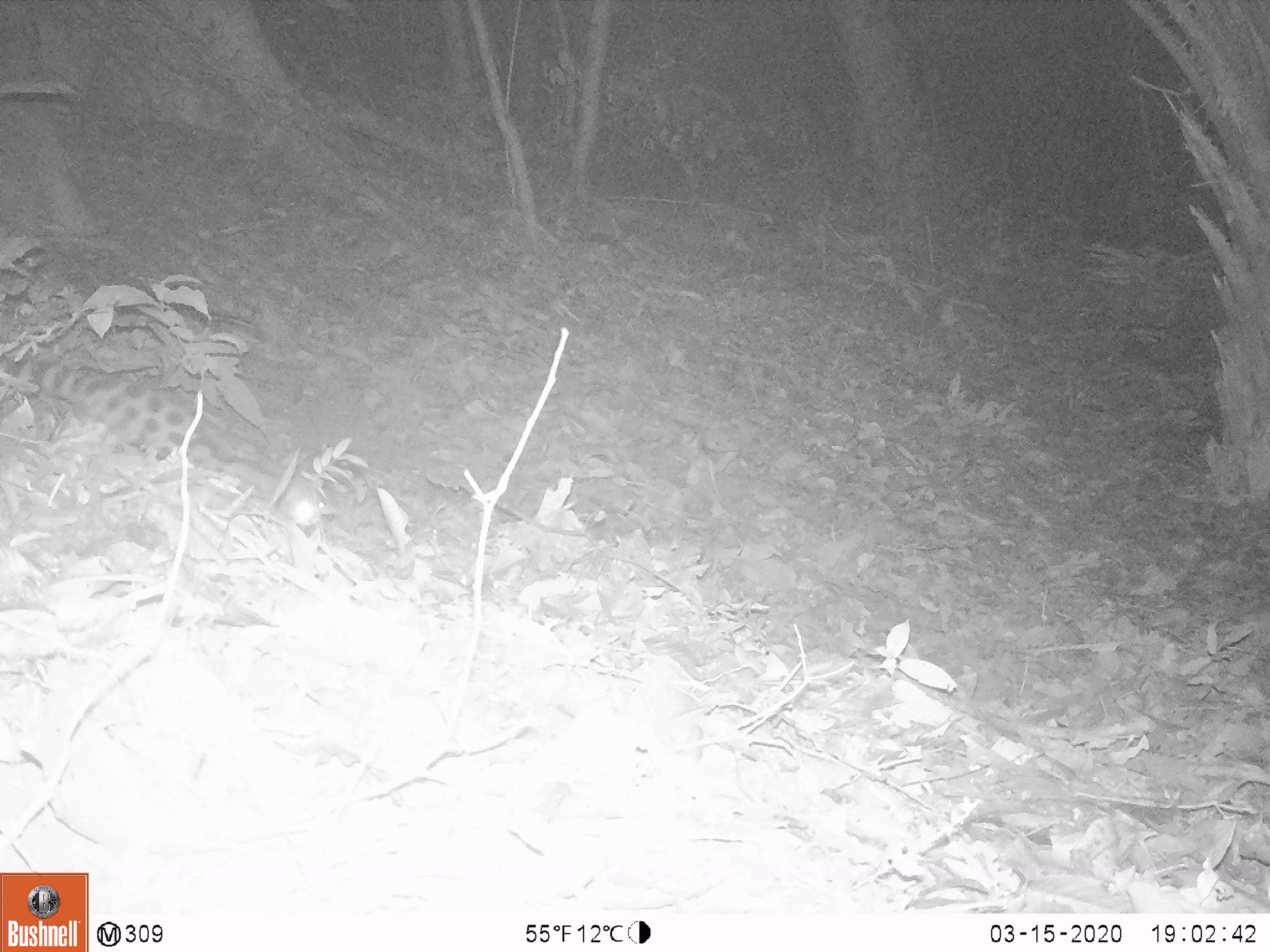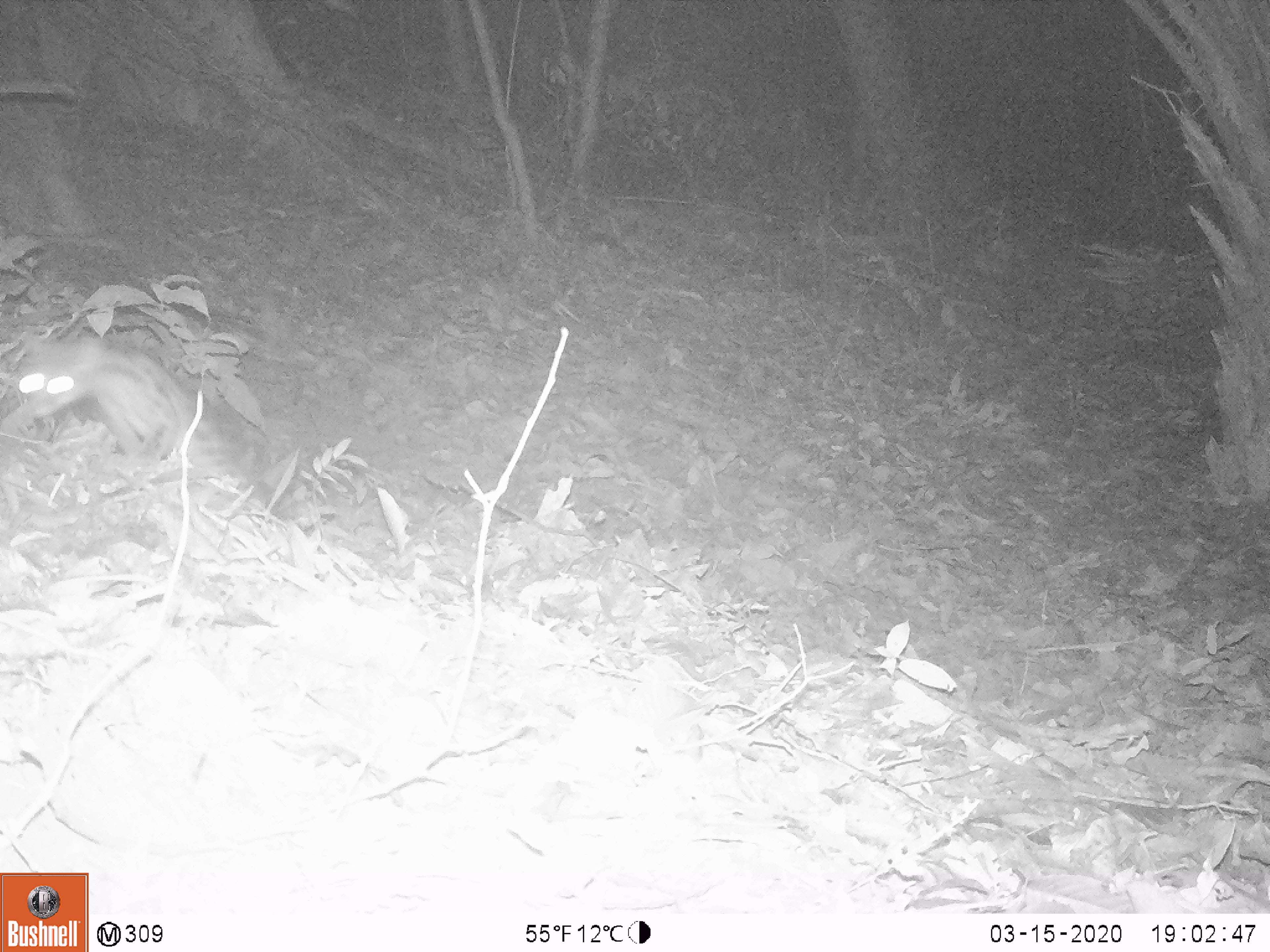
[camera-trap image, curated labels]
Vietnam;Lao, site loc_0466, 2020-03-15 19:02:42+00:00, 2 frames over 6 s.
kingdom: Animalia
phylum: Chordata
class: Mammalia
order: Carnivora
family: Prionodontidae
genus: Prionodon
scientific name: Prionodon pardicolor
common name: spotted linsang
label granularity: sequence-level